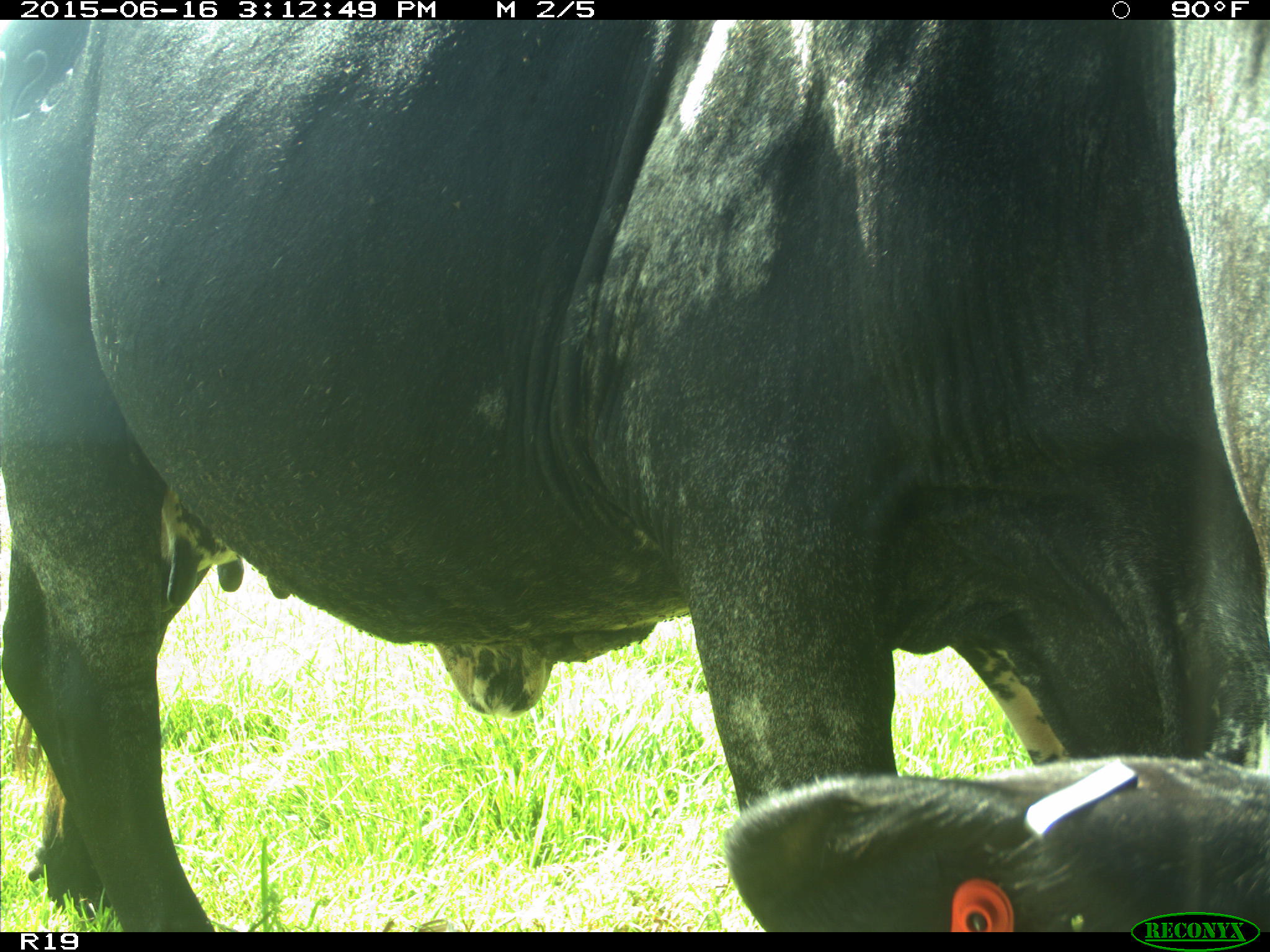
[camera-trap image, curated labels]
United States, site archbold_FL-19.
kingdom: Animalia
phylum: Chordata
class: Mammalia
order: Artiodactyla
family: Bovidae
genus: Bos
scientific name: Bos taurus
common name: domestic cow